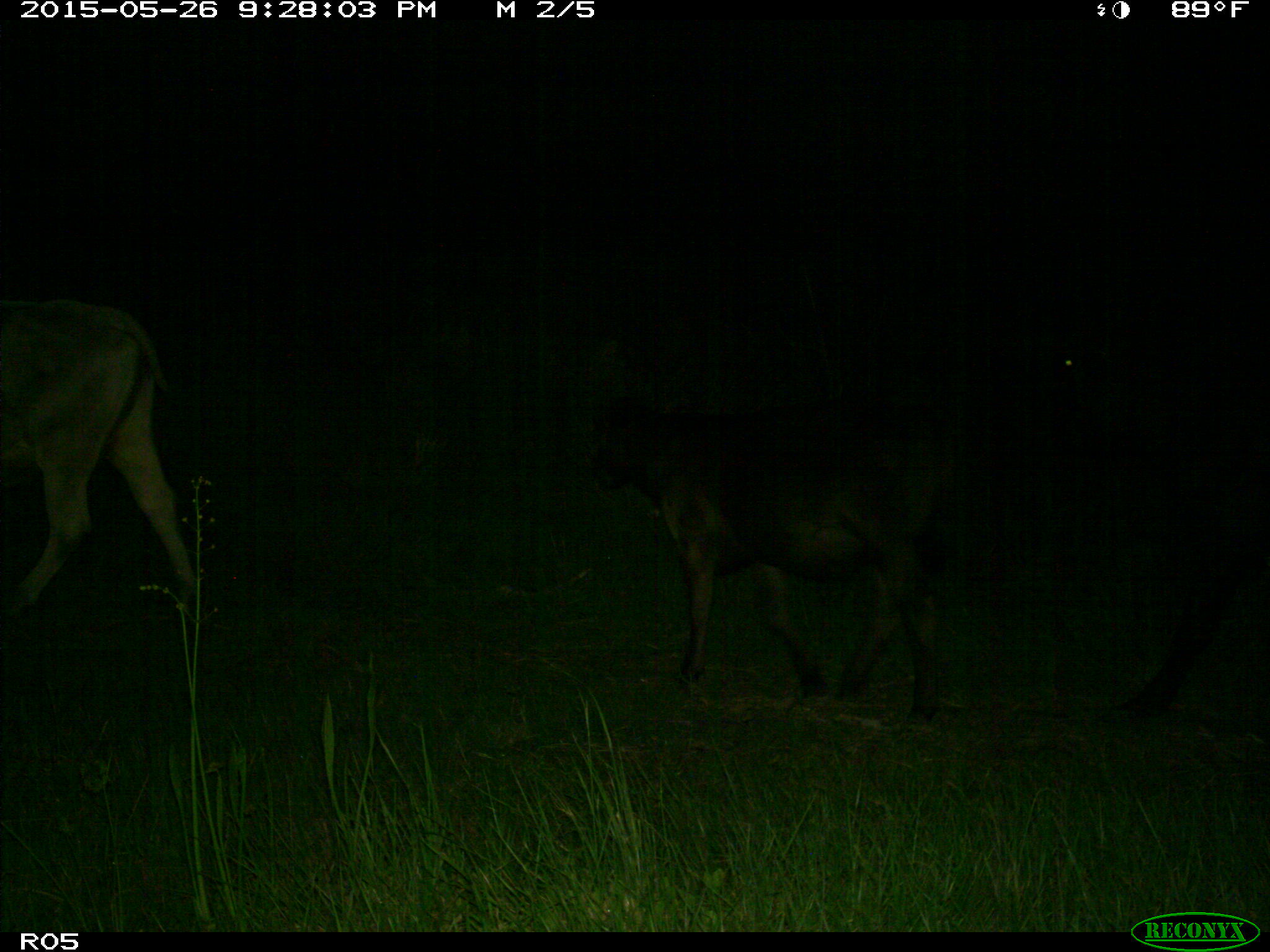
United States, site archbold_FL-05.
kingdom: Animalia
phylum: Chordata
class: Mammalia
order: Artiodactyla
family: Bovidae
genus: Bos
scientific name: Bos taurus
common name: domestic cow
Bos taurus (domestic cow).